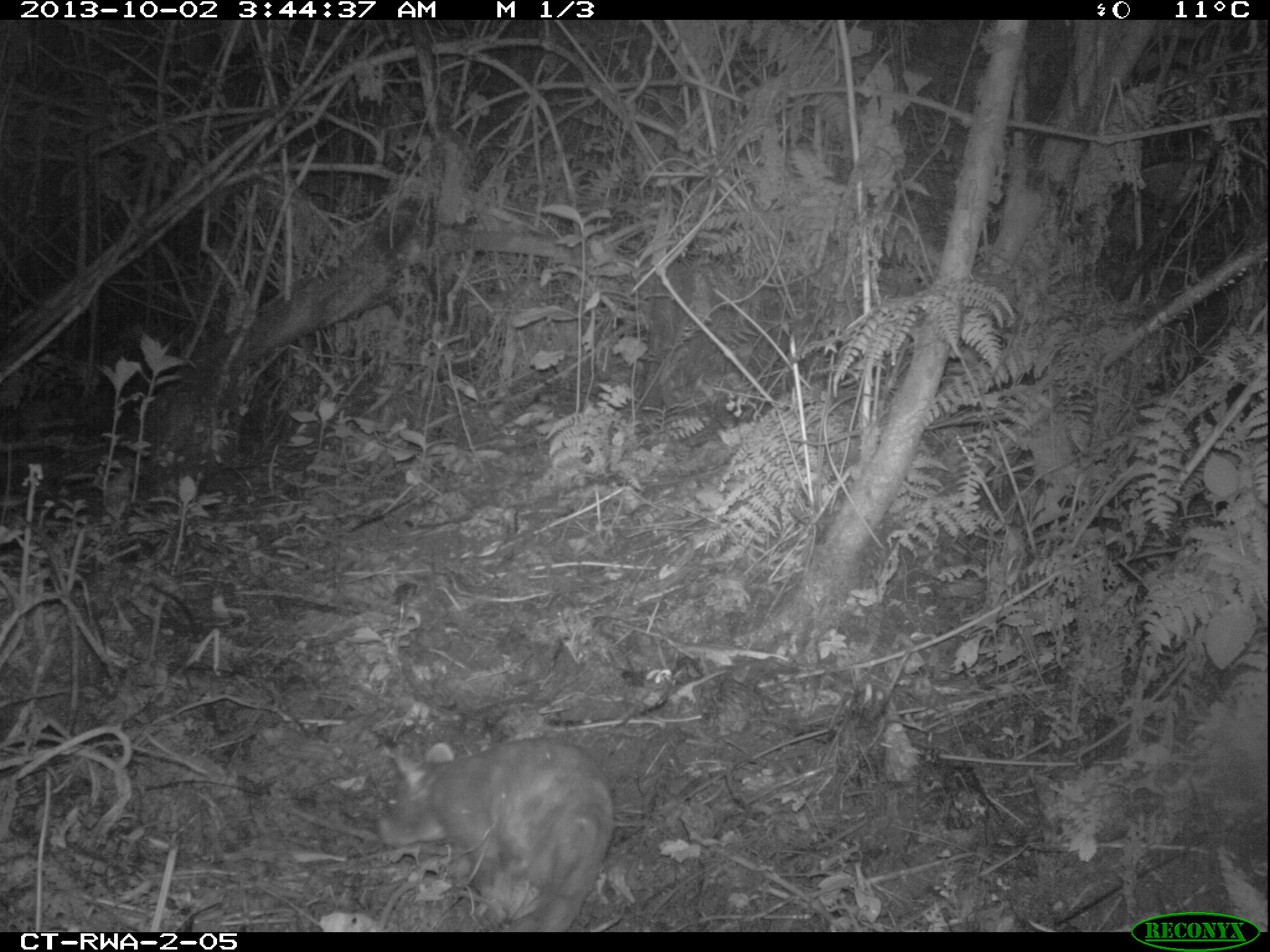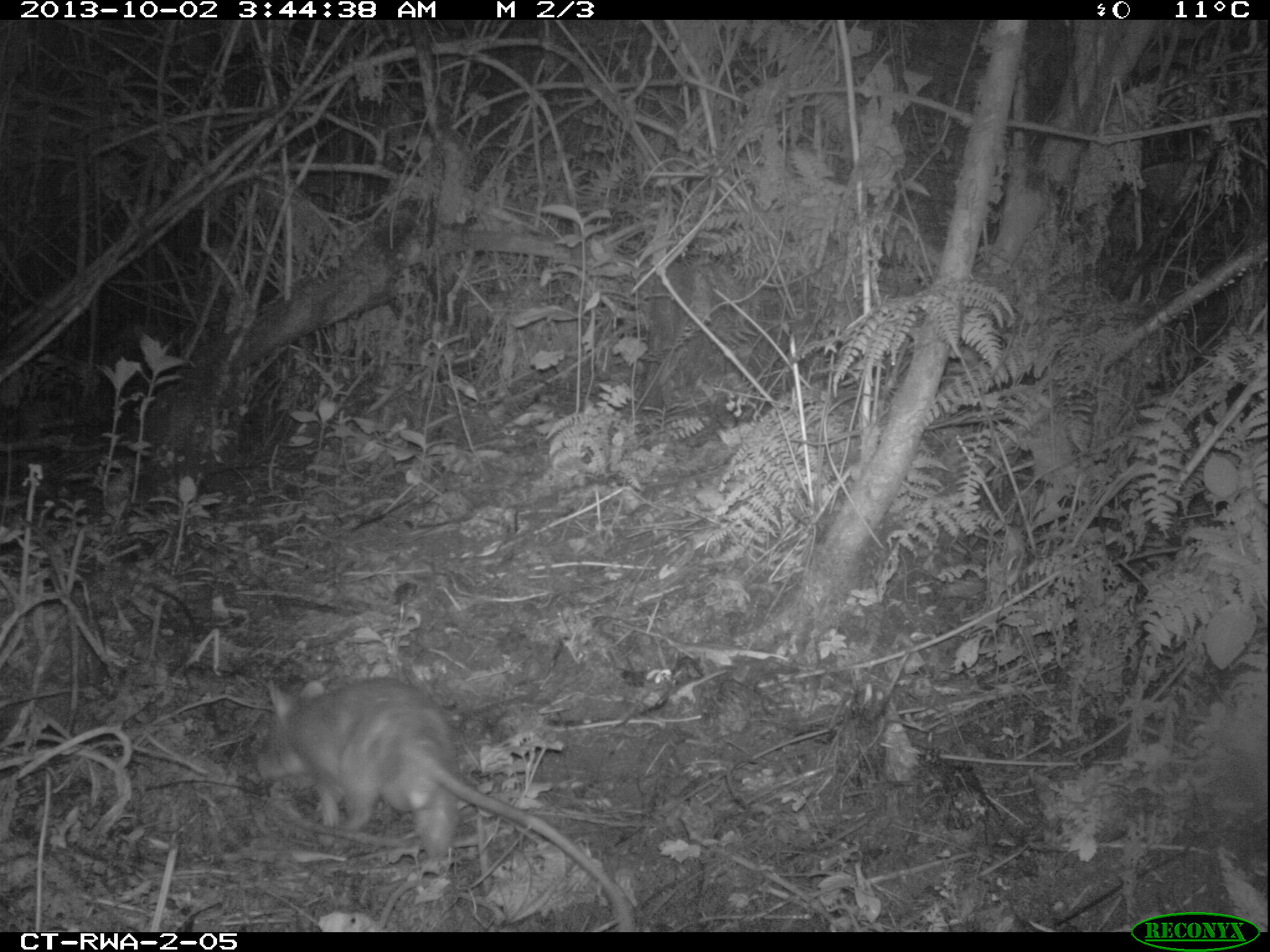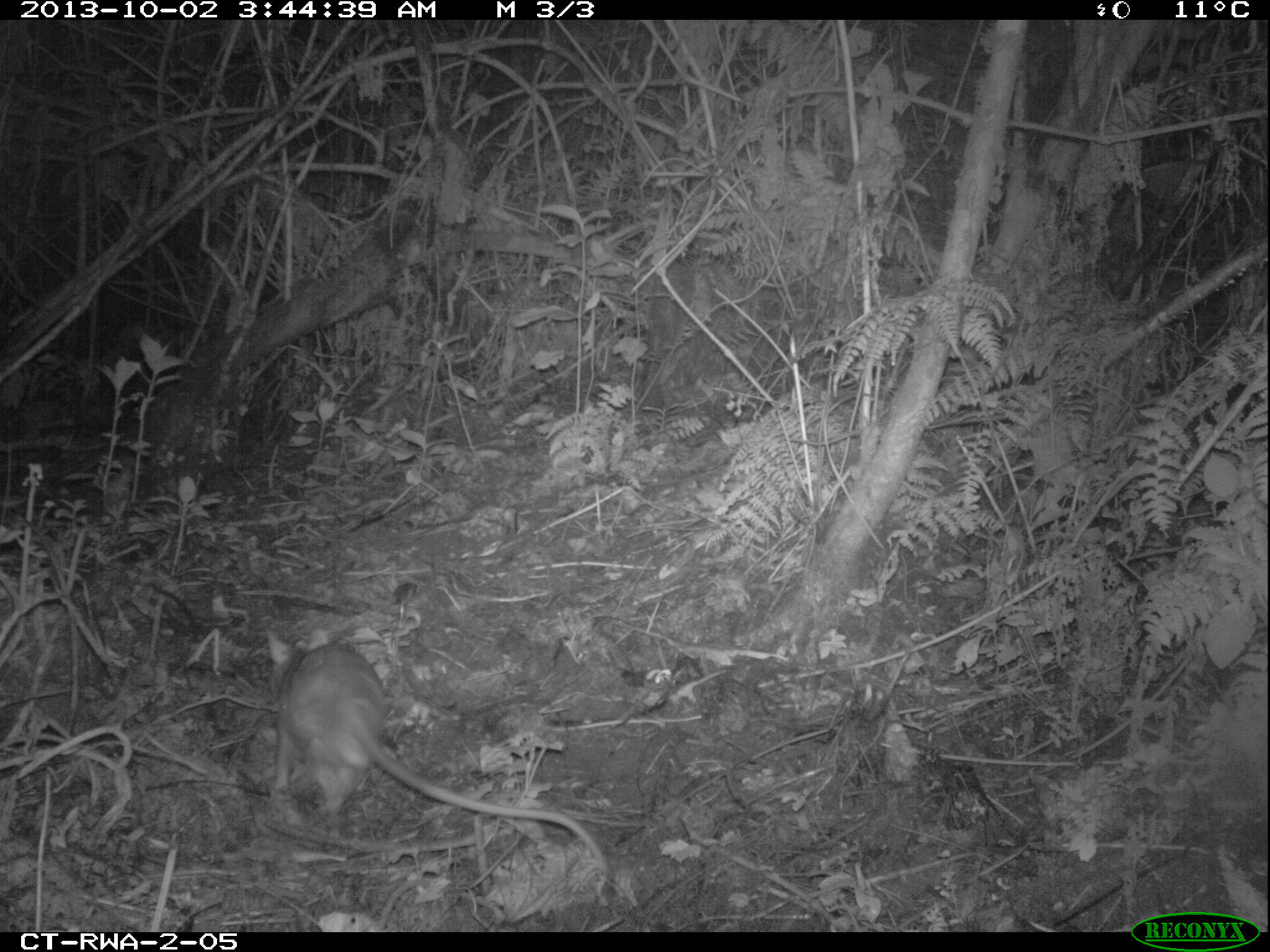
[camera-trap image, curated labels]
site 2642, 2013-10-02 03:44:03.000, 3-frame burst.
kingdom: Animalia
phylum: Chordata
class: Mammalia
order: Rodentia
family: Nesomyidae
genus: Cricetomys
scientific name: Cricetomys gambianus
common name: african giant pouched rat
Cricetomys gambianus (african giant pouched rat), count 1.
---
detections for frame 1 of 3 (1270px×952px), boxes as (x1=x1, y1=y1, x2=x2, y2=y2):
cricetomys gambianus: (x1=376, y1=735, x2=615, y2=931)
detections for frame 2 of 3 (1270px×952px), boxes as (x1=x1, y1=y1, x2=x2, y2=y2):
cricetomys gambianus: (x1=244, y1=677, x2=635, y2=929)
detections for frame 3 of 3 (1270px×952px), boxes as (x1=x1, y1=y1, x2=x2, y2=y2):
cricetomys gambianus: (x1=263, y1=624, x2=606, y2=875)